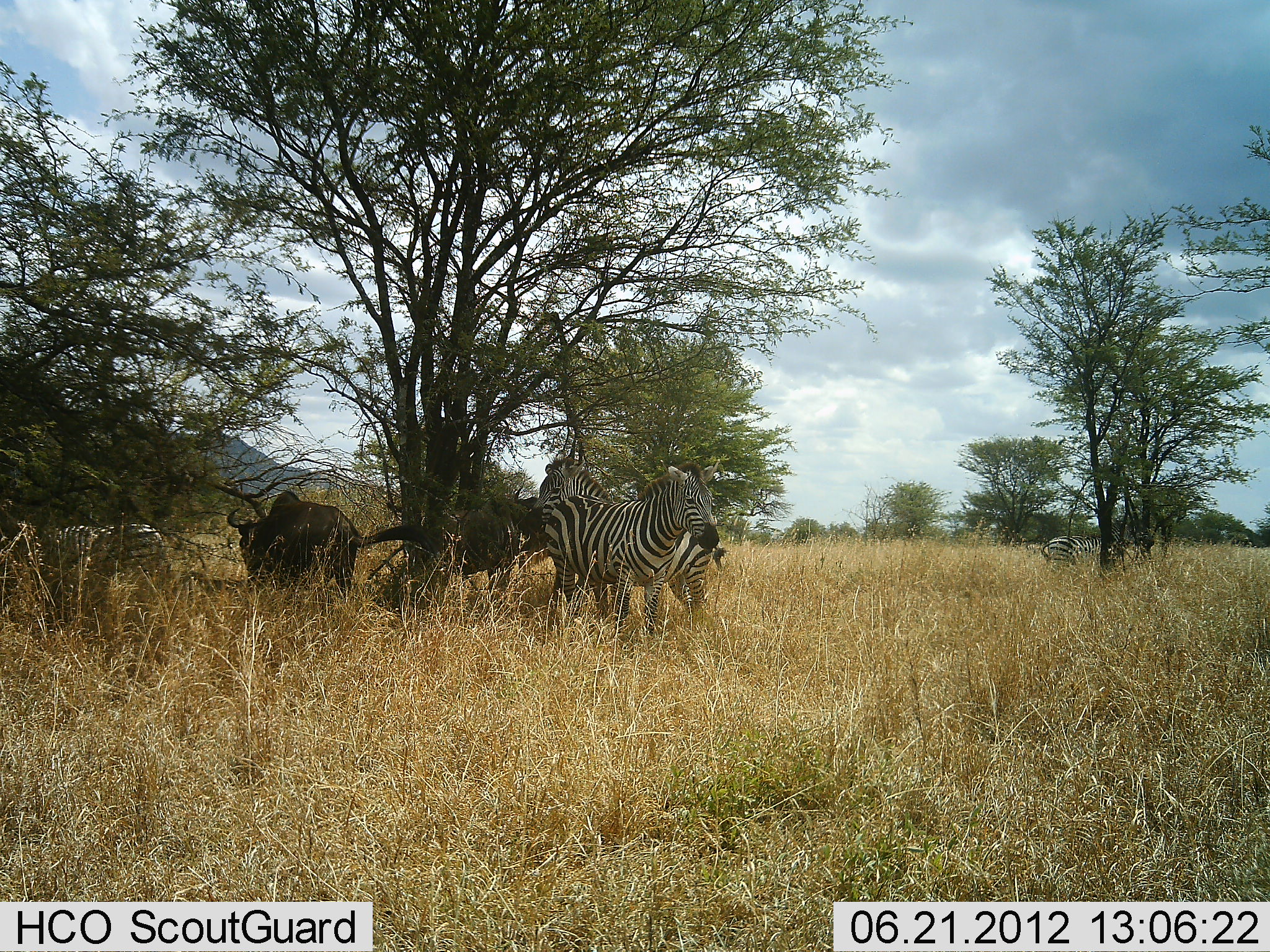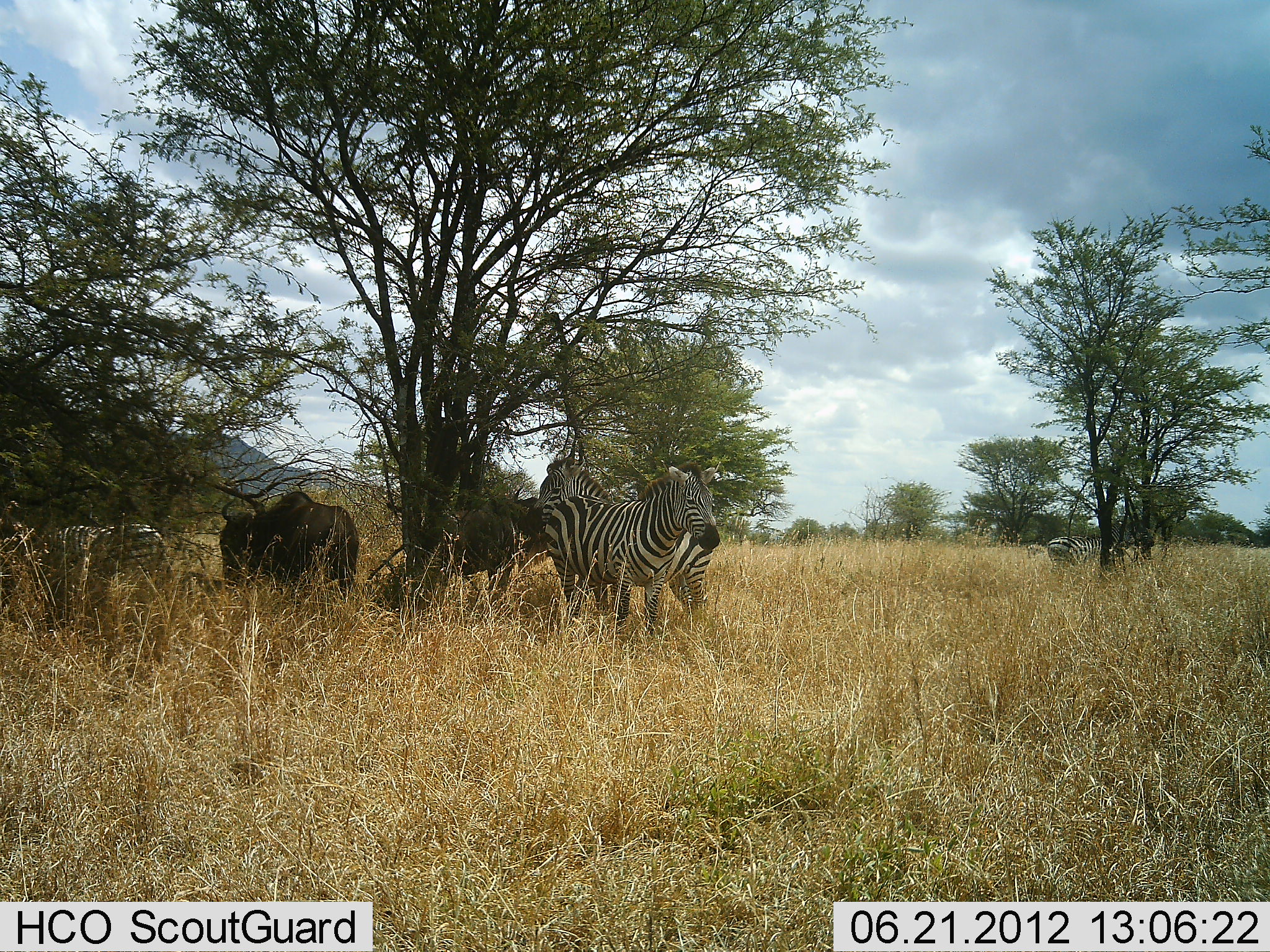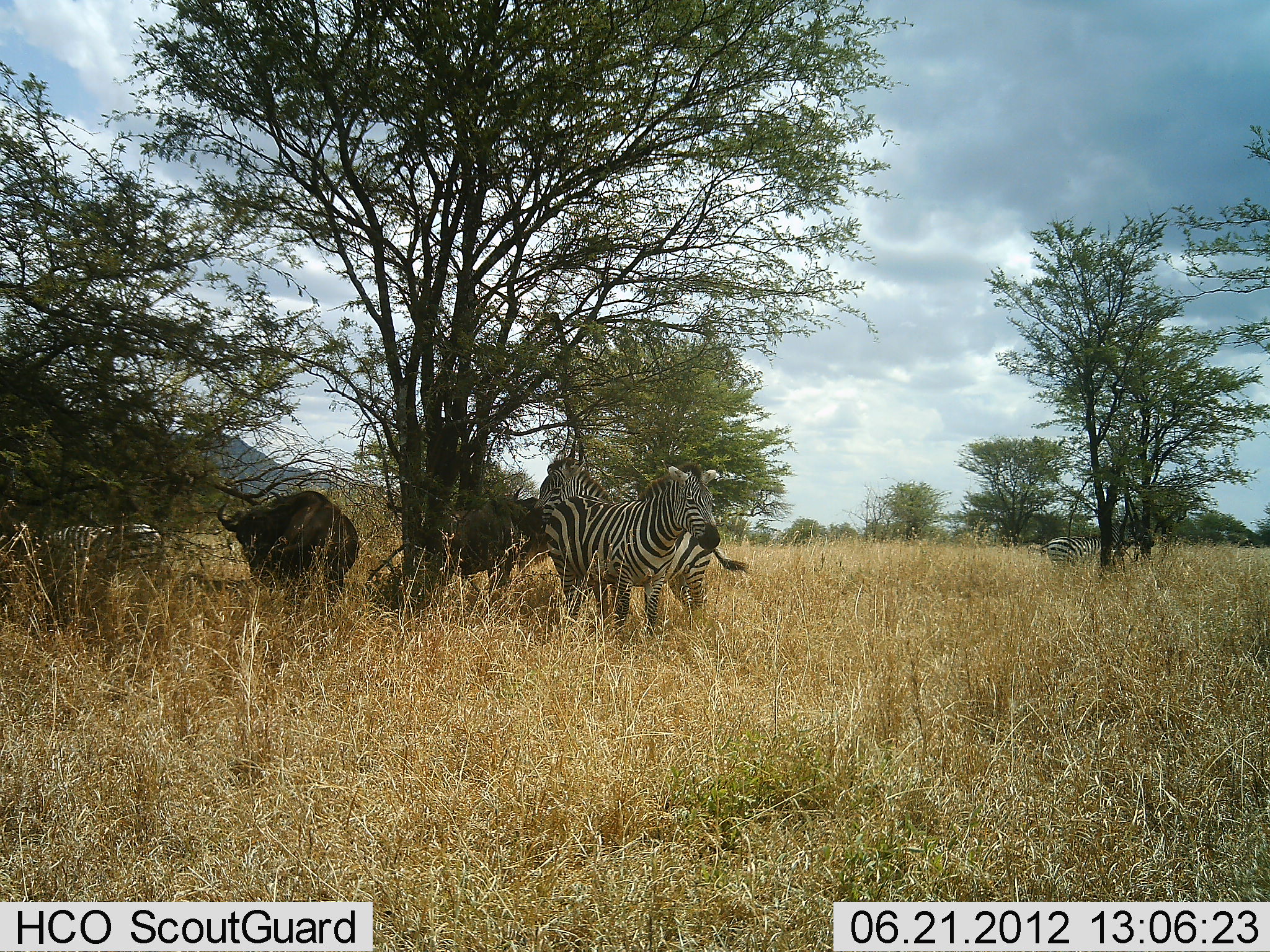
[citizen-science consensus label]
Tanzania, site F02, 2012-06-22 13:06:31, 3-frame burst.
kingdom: Animalia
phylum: Chordata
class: Mammalia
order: Artiodactyla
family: Bovidae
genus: Connochaetes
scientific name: Connochaetes taurinus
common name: blue wildebeest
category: wildebeest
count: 2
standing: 90%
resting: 10%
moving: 0%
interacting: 0%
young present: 0%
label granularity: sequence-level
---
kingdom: Animalia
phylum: Chordata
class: Mammalia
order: Perissodactyla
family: Equidae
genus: Equus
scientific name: Equus quagga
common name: plains zebra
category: zebra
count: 4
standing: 91%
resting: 9%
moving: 0%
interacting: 0%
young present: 0%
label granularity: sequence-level